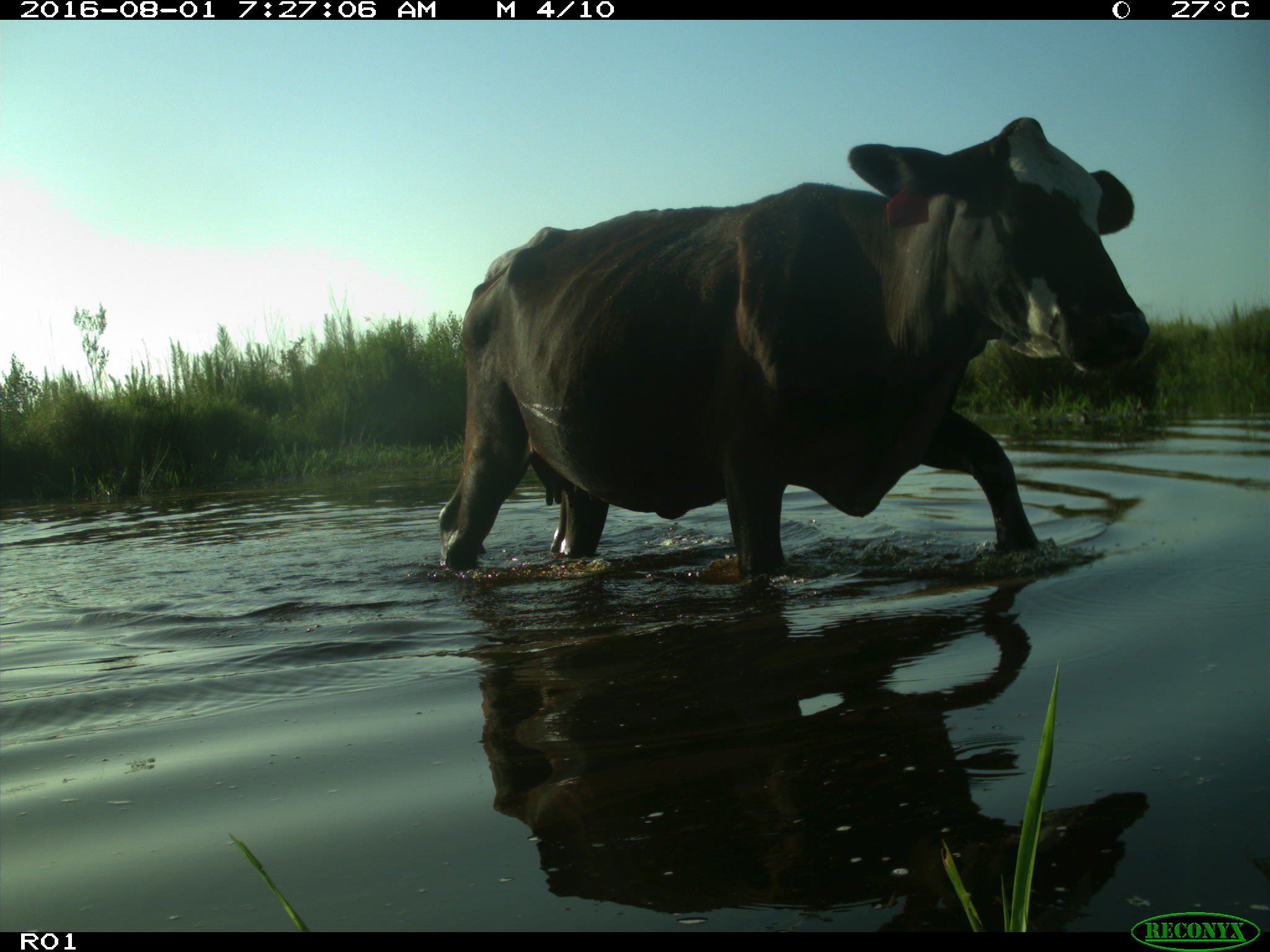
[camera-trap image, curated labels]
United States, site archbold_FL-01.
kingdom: Animalia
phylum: Chordata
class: Mammalia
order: Artiodactyla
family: Bovidae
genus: Bos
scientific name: Bos taurus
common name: domestic cow